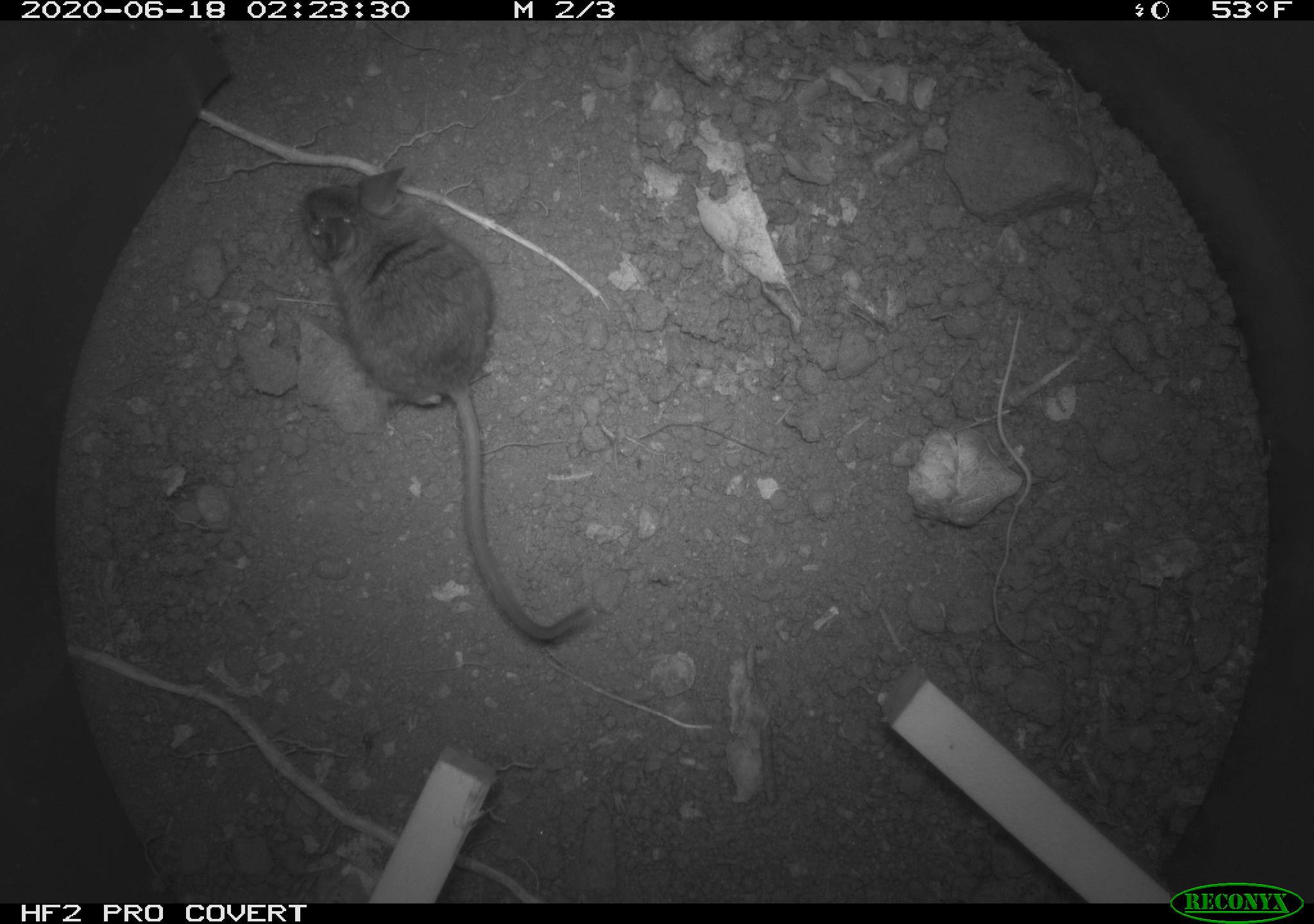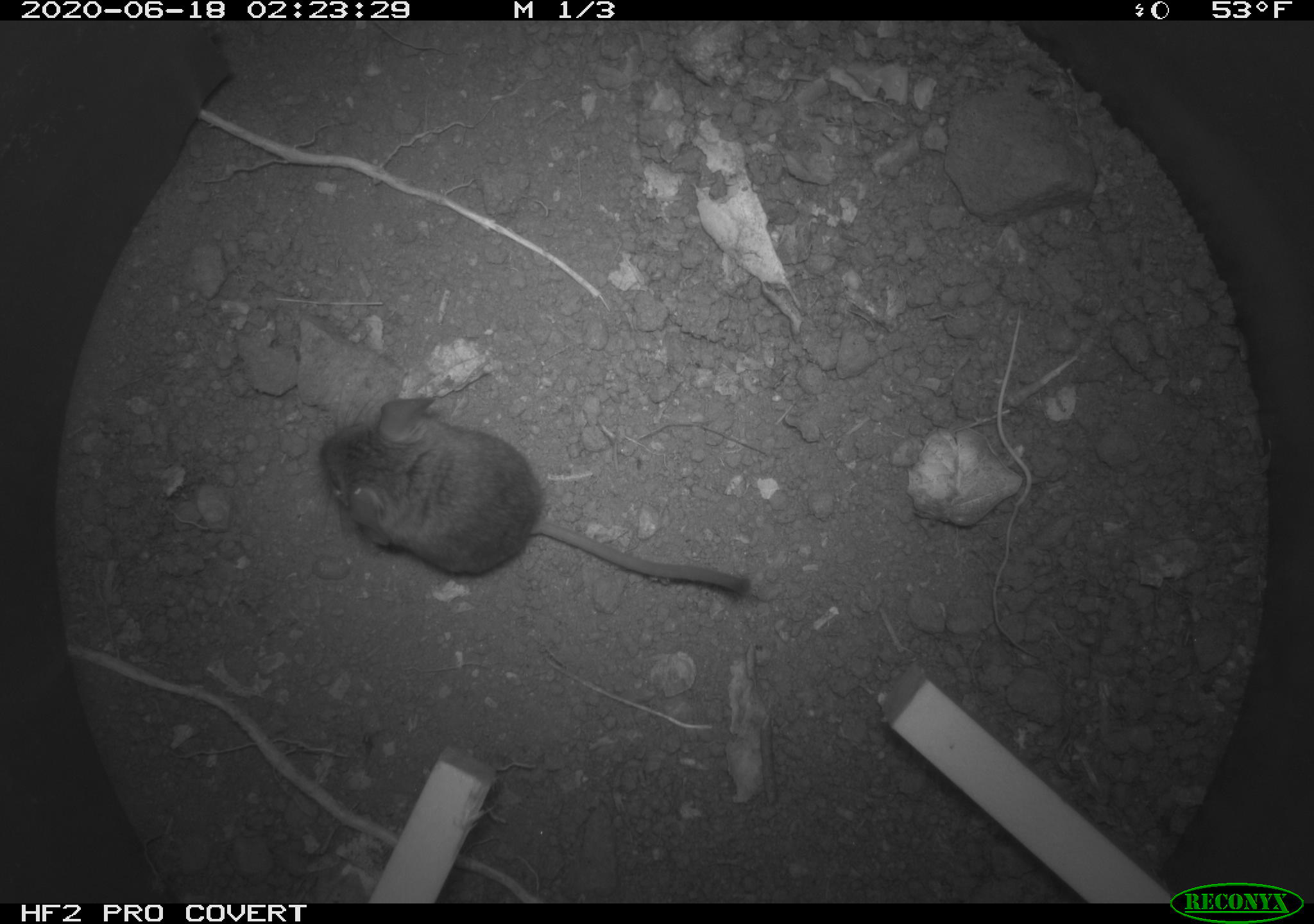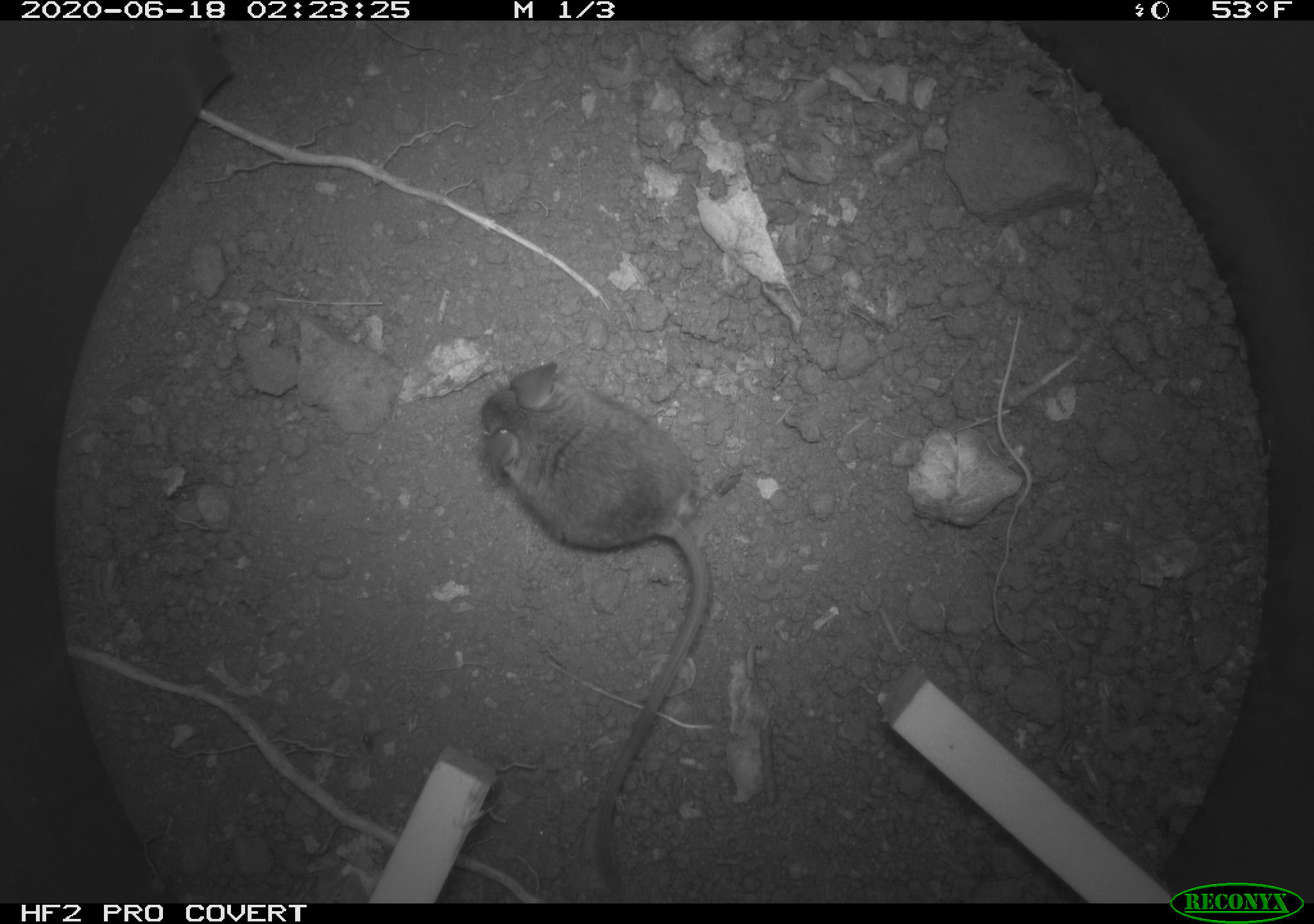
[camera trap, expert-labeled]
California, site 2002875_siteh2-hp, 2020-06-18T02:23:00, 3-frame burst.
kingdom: Animalia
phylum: Chordata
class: Mammalia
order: Rodentia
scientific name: Rodentia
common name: mouse species